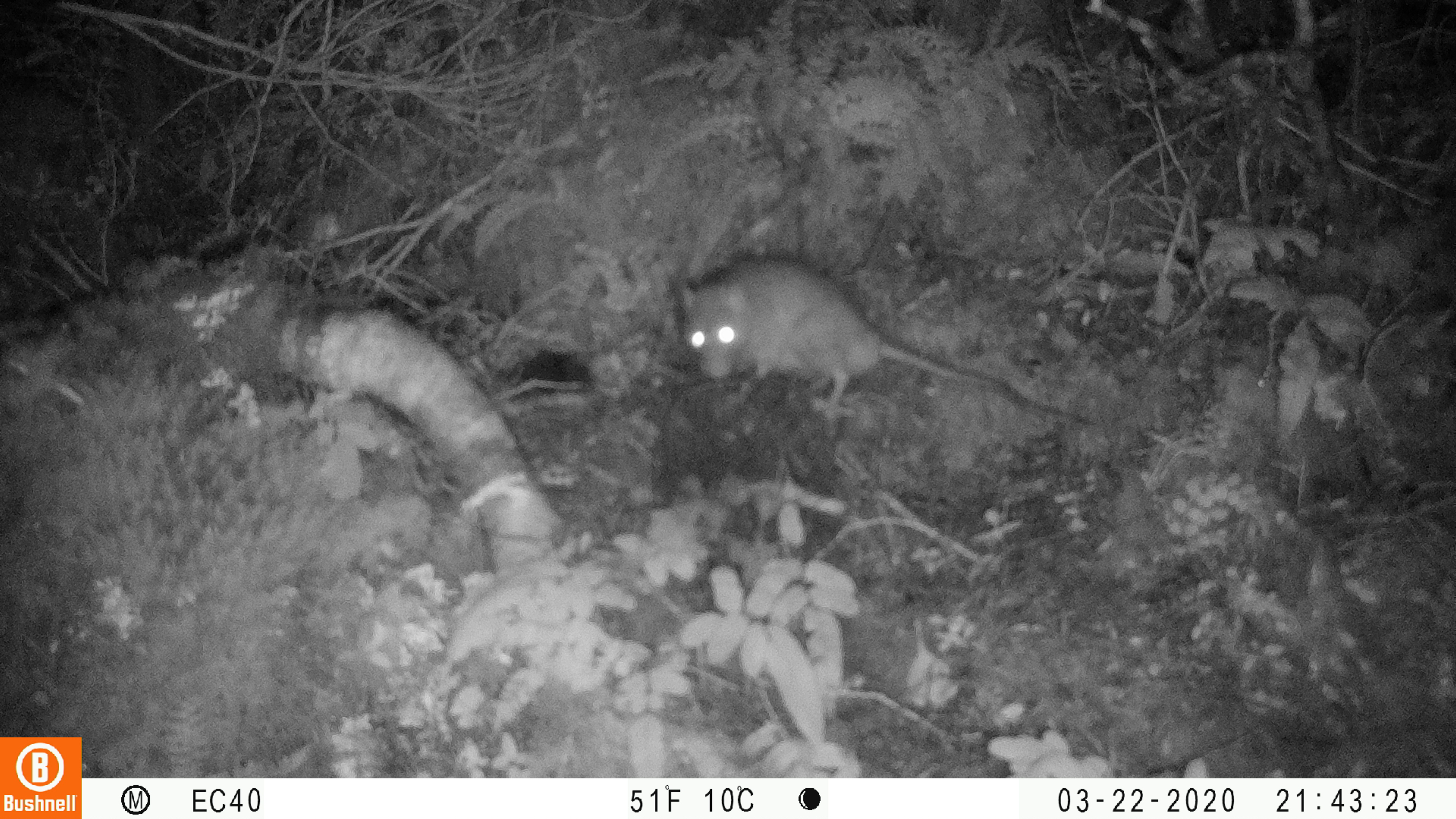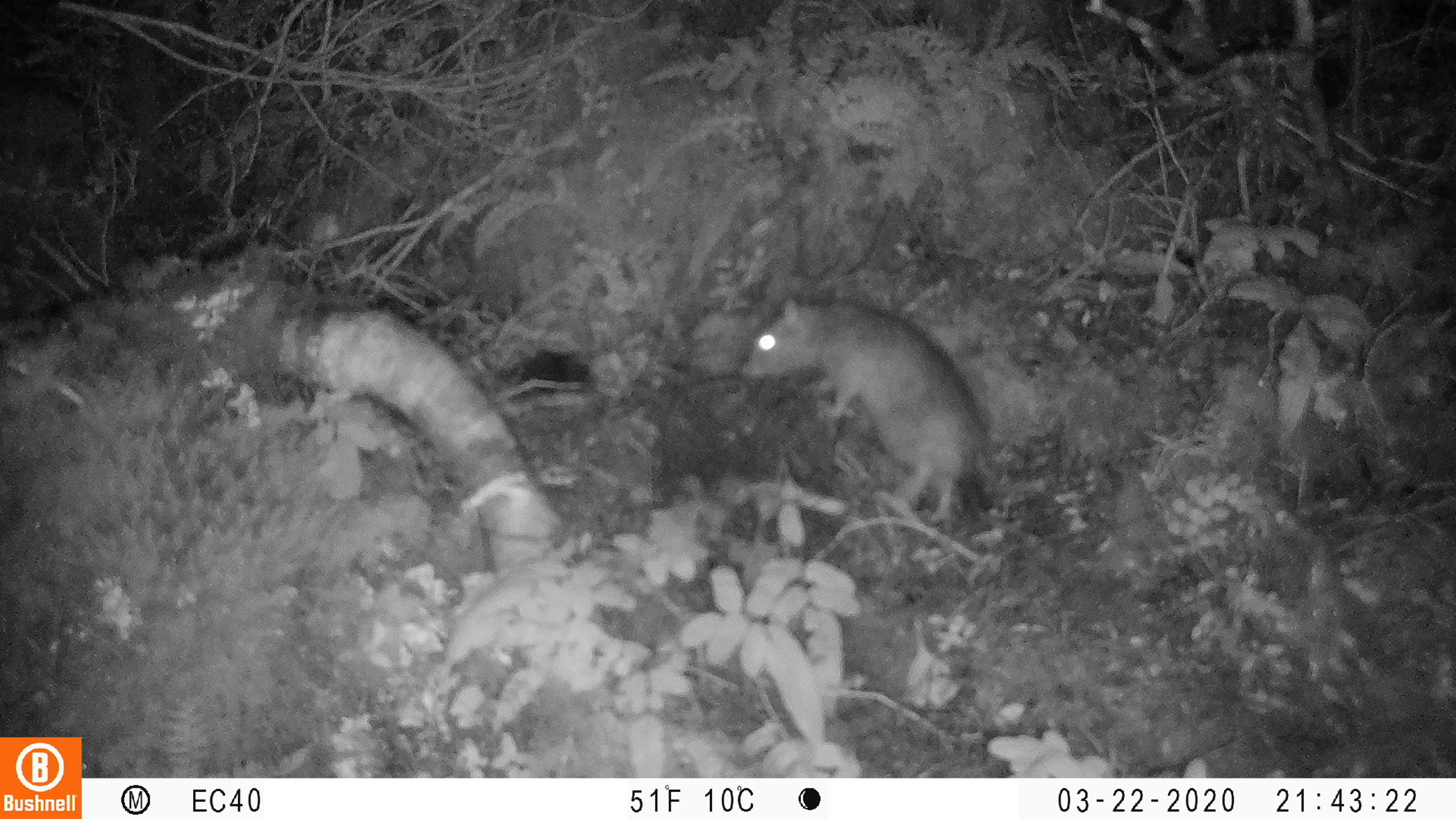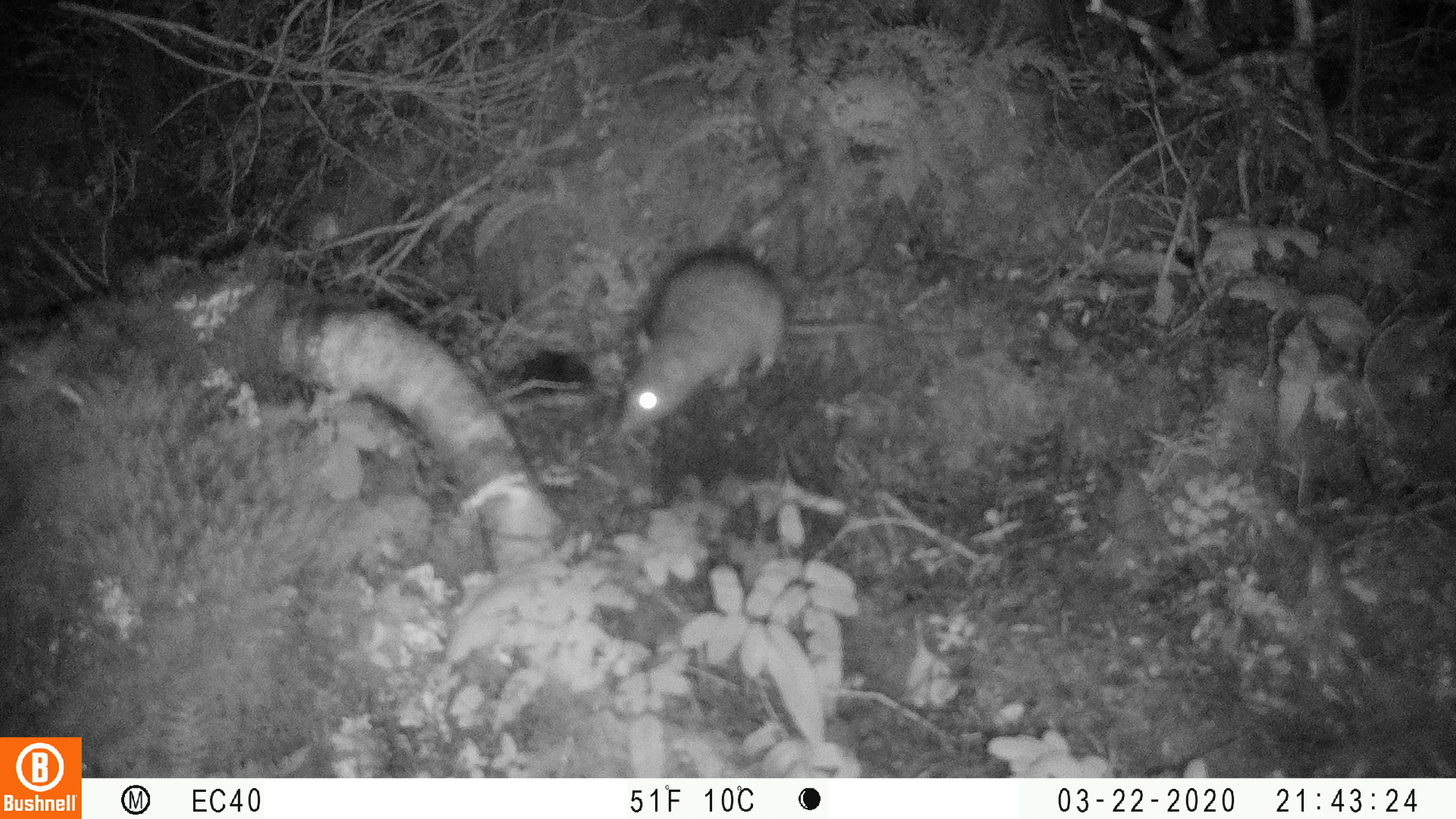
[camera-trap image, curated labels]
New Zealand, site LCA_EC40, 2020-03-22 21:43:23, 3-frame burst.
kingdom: Animalia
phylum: Chordata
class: Mammalia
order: Rodentia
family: Muridae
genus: Rattus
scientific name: Rattus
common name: rat